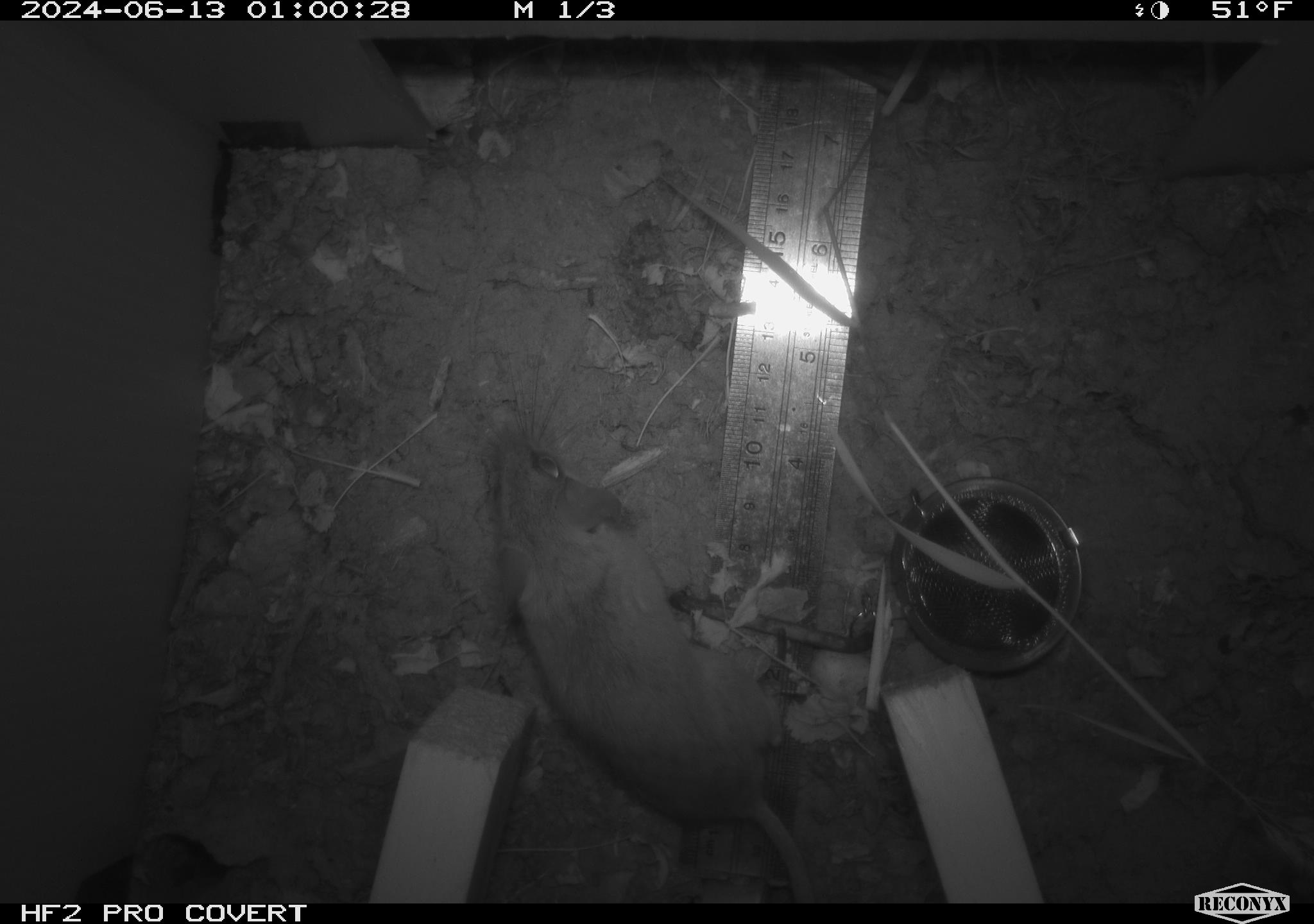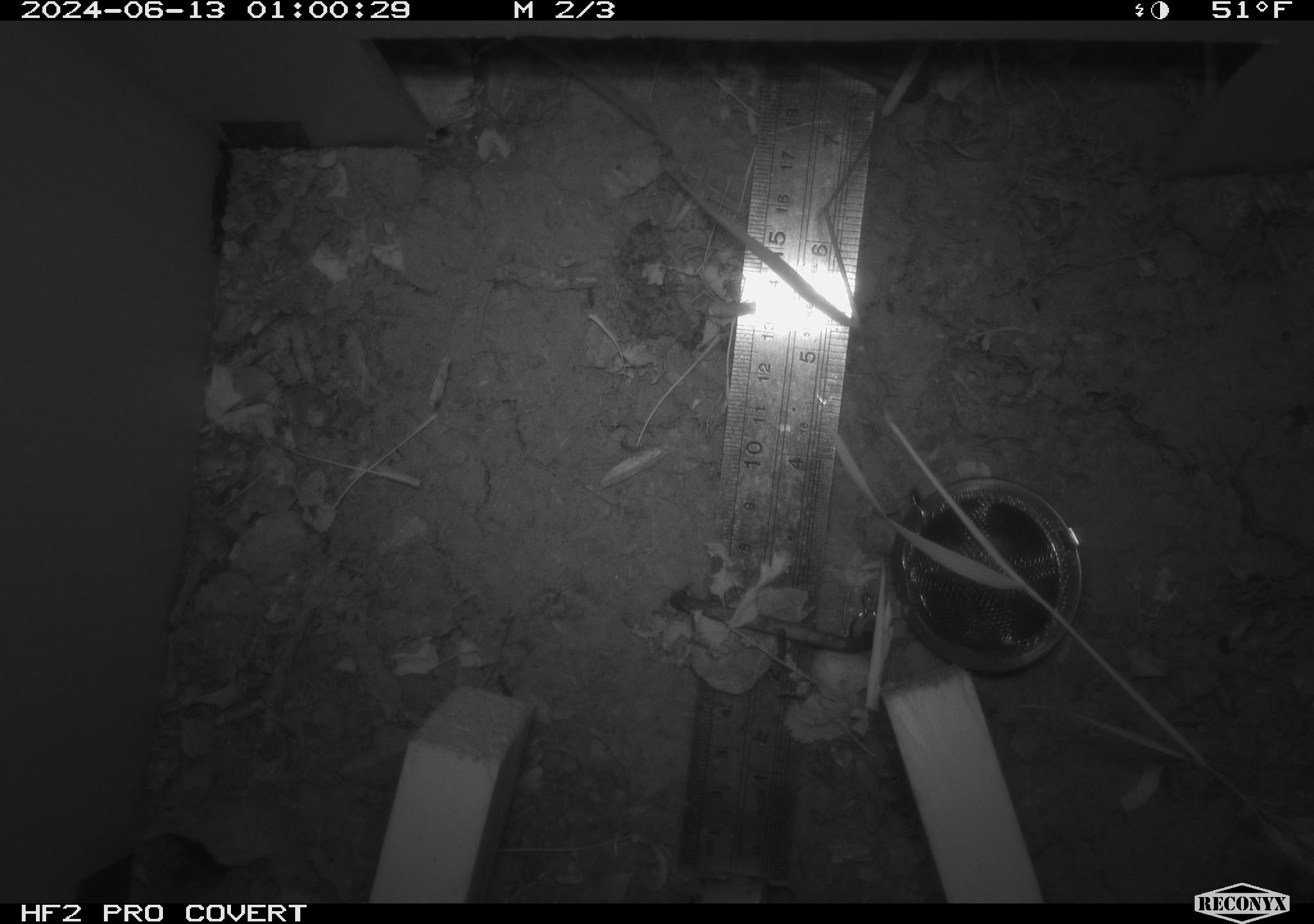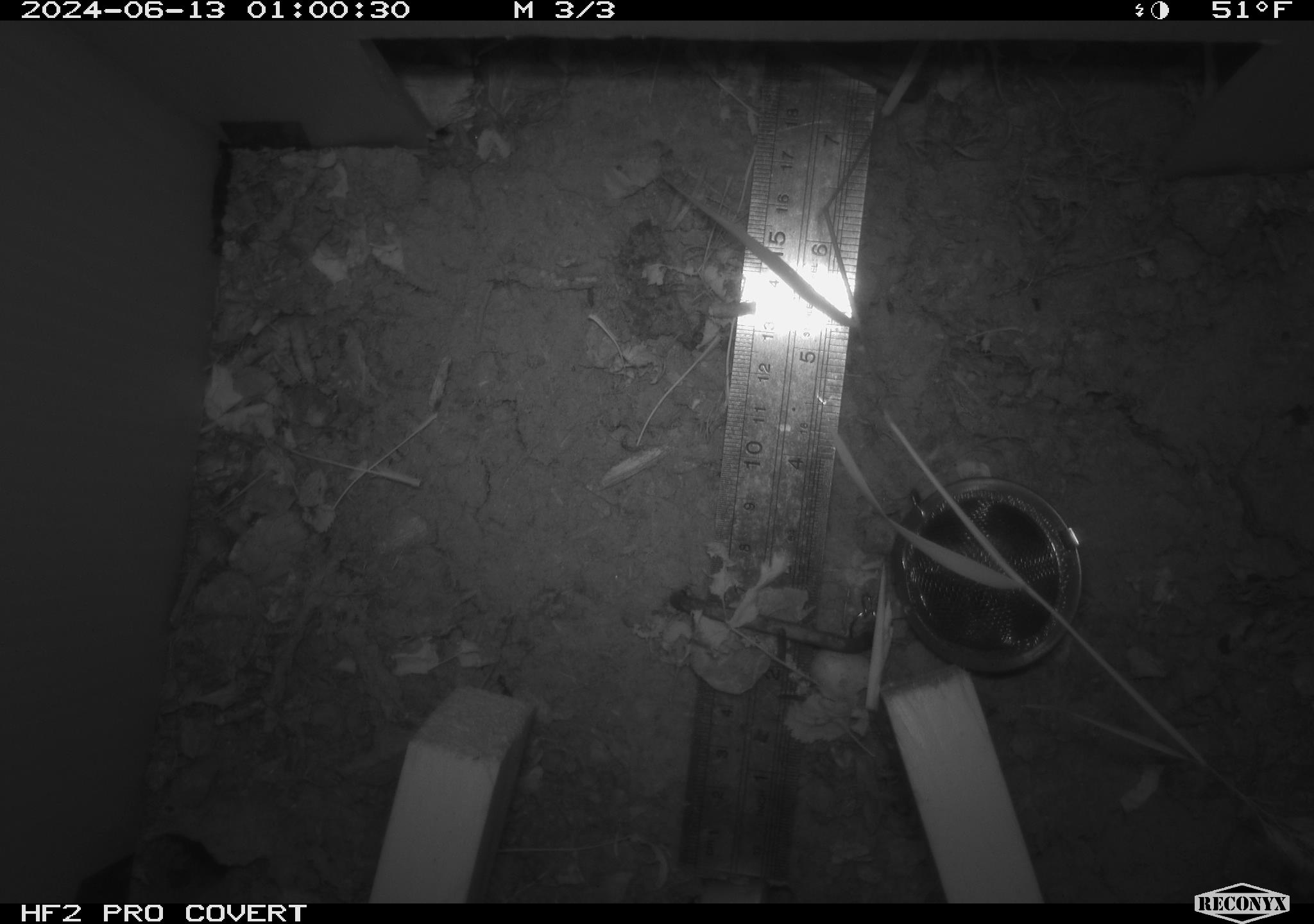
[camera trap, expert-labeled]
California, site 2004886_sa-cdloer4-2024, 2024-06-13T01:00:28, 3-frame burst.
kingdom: Animalia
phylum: Chordata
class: Mammalia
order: Rodentia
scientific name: Rodentia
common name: rodent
Rodent (Rodentia).